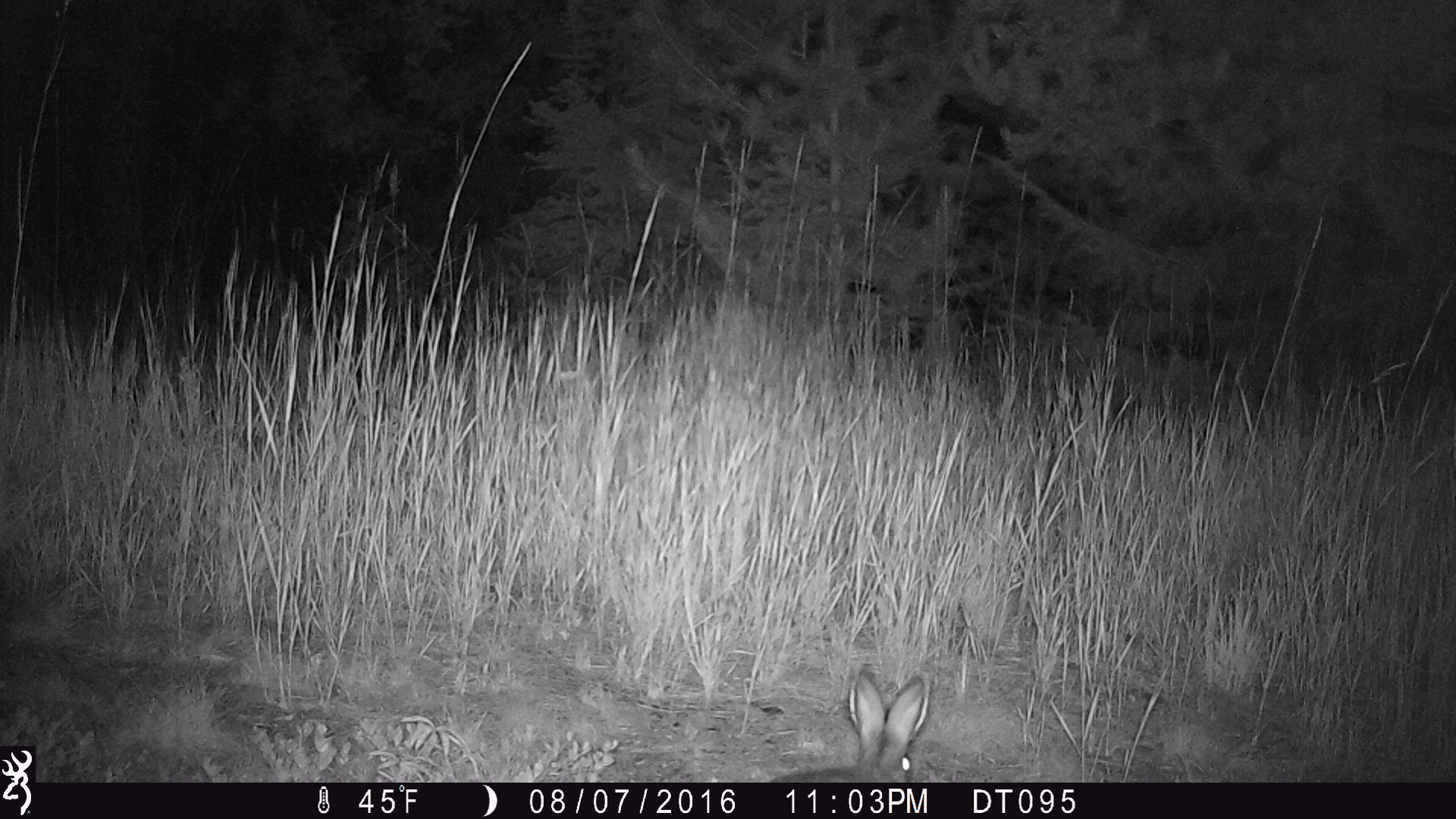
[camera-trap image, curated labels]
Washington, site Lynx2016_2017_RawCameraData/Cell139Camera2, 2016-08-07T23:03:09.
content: unidentified animal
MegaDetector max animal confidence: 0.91